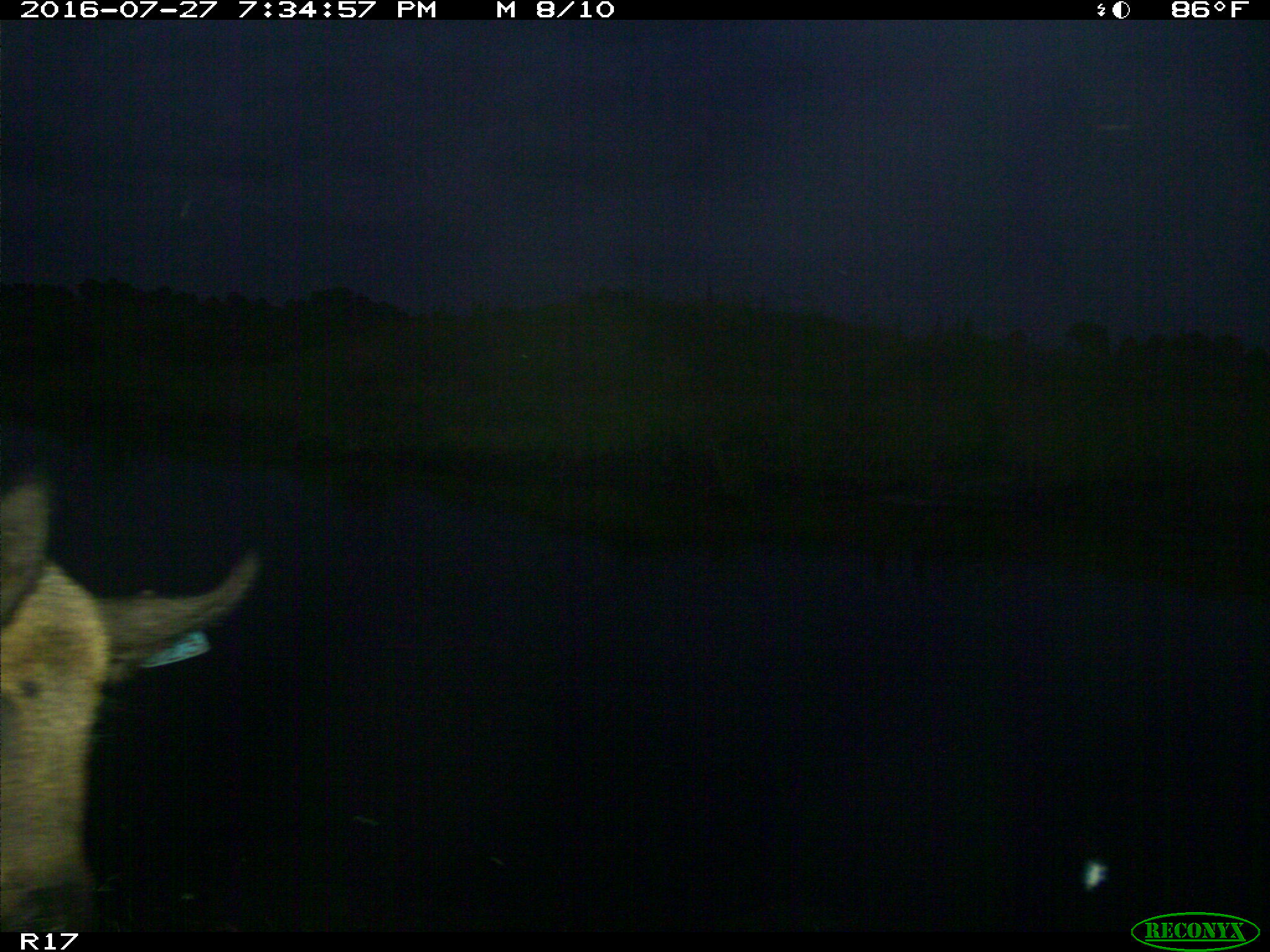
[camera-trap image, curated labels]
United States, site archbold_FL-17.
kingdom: Animalia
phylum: Chordata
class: Mammalia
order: Artiodactyla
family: Suidae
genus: Sus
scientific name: Sus scrofa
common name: wild boar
Sus scrofa (wild boar).